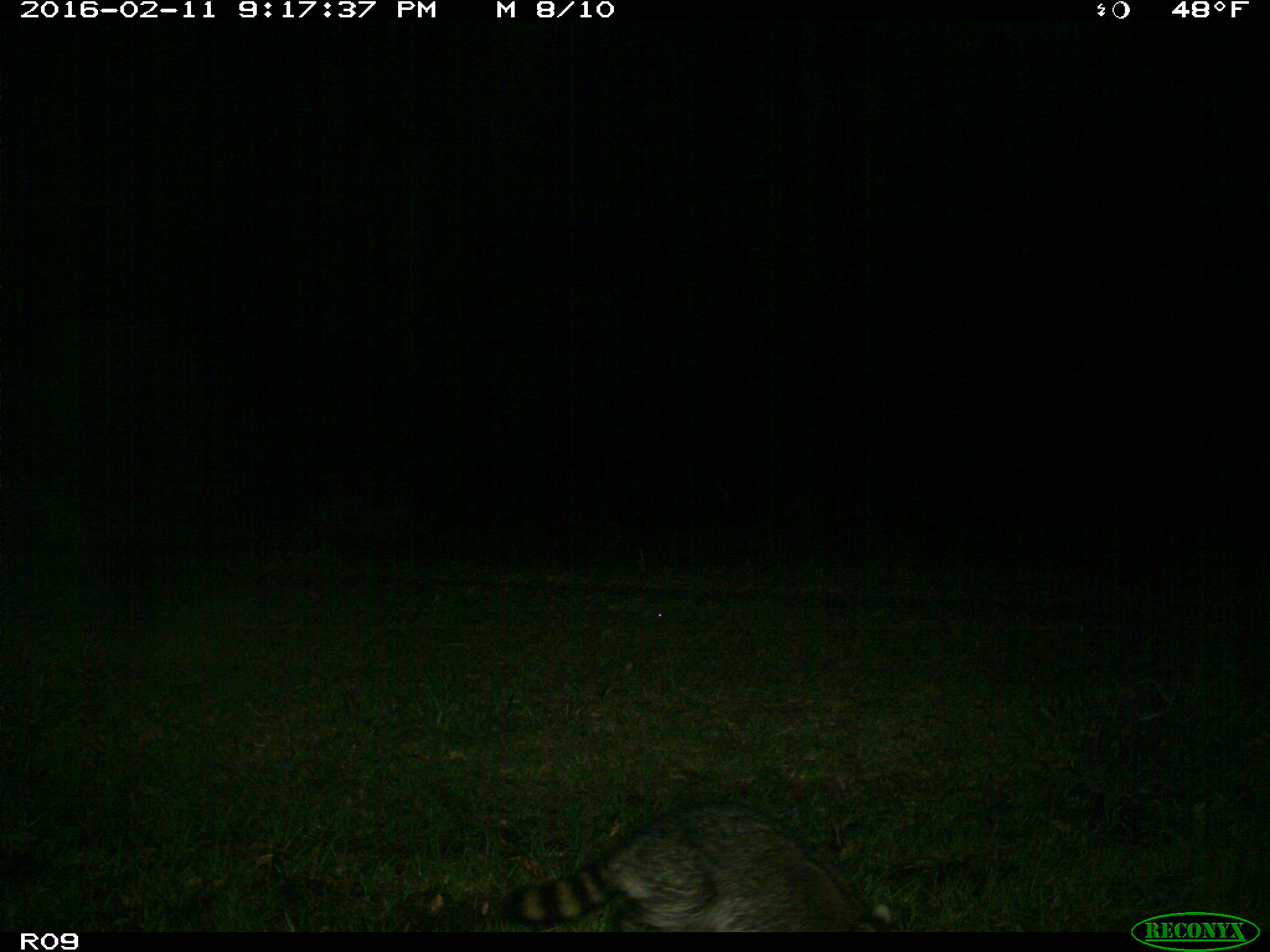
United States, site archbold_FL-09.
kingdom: Animalia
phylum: Chordata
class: Mammalia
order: Carnivora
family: Procyonidae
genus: Procyon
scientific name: Procyon lotor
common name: common raccoon